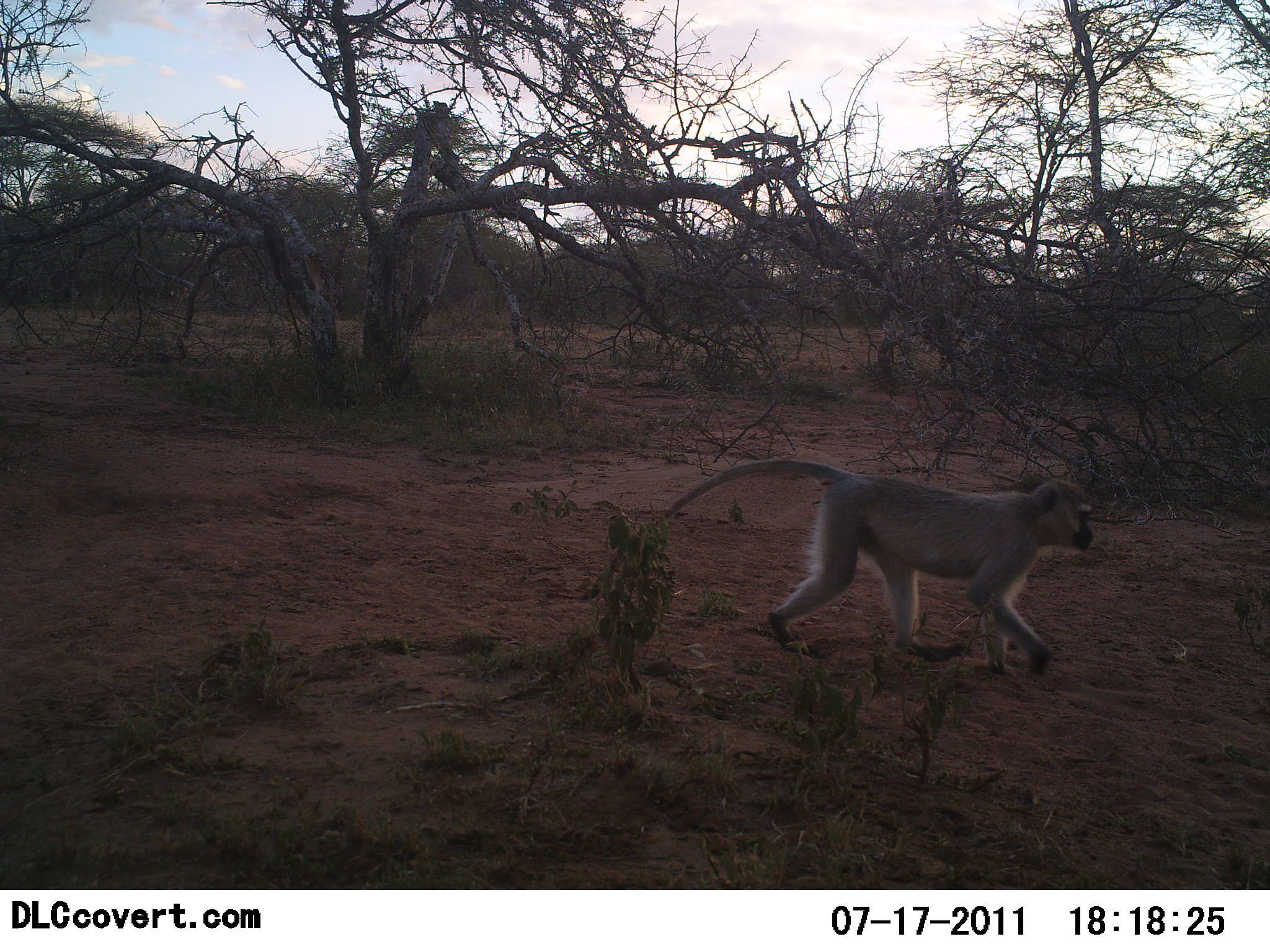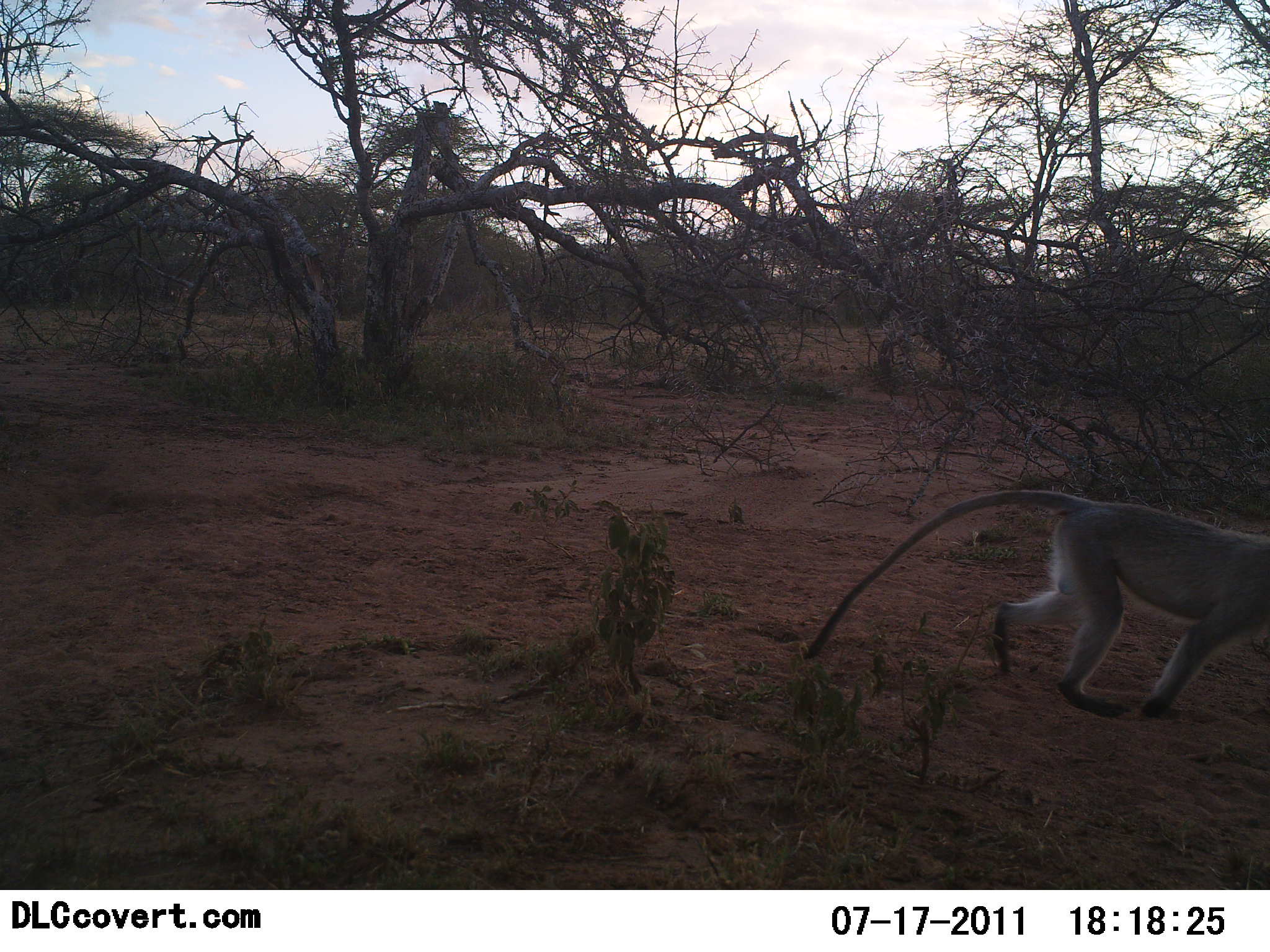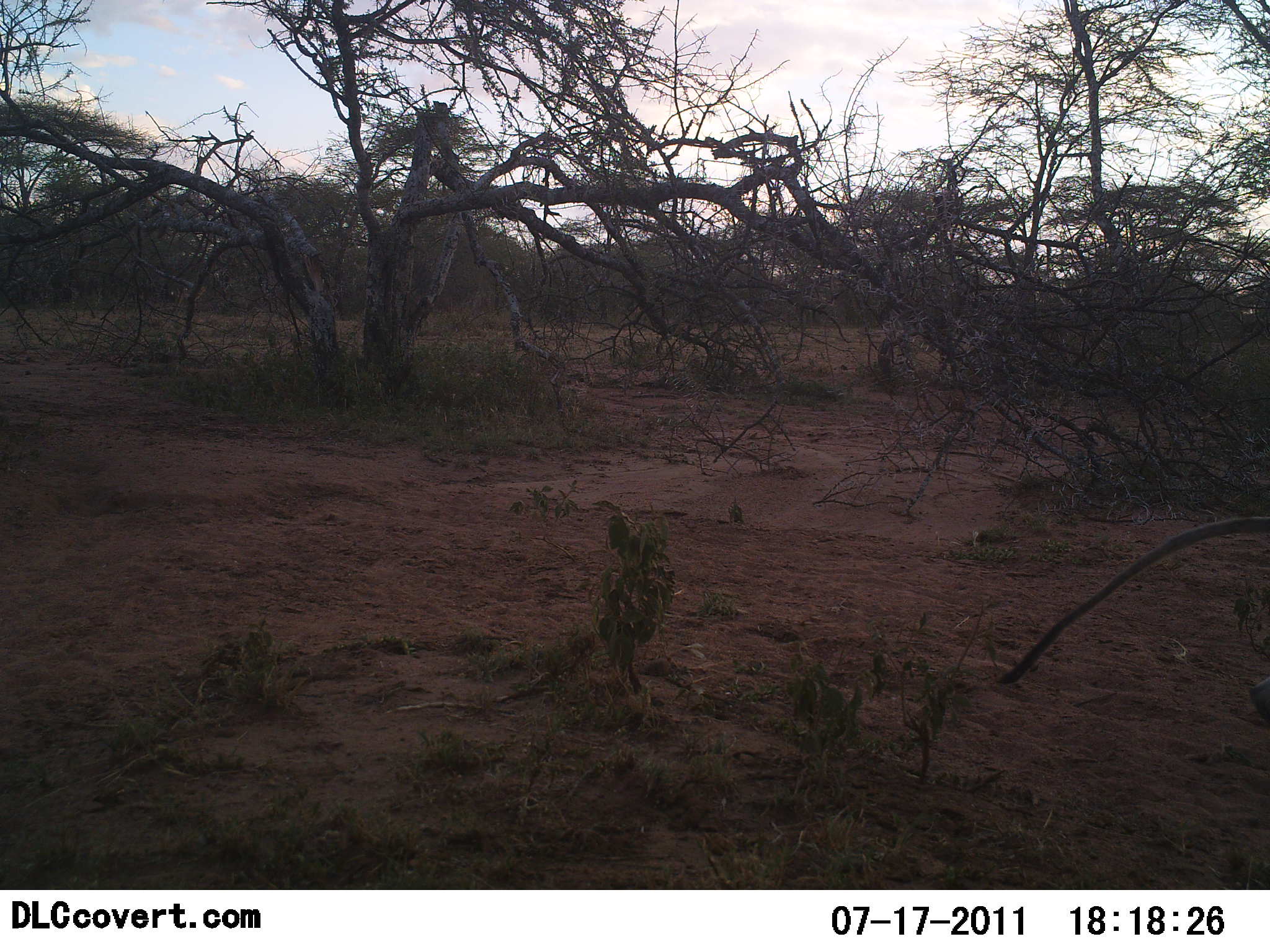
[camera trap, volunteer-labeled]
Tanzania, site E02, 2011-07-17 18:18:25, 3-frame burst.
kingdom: Animalia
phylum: Chordata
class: Mammalia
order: Primates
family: Cercopithecidae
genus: Chlorocebus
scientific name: Chlorocebus pygerythrus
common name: vervet monkey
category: monkeyvervet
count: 1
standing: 0%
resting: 0%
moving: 100%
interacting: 0%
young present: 0%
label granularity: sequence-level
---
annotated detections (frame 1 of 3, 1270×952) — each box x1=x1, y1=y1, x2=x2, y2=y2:
animal: x1=586, y1=458, x2=1097, y2=678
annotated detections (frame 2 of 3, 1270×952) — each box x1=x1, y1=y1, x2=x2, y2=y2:
animal: x1=801, y1=488, x2=1269, y2=723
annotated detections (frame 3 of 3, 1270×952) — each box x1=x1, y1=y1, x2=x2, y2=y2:
animal: x1=995, y1=515, x2=1269, y2=728